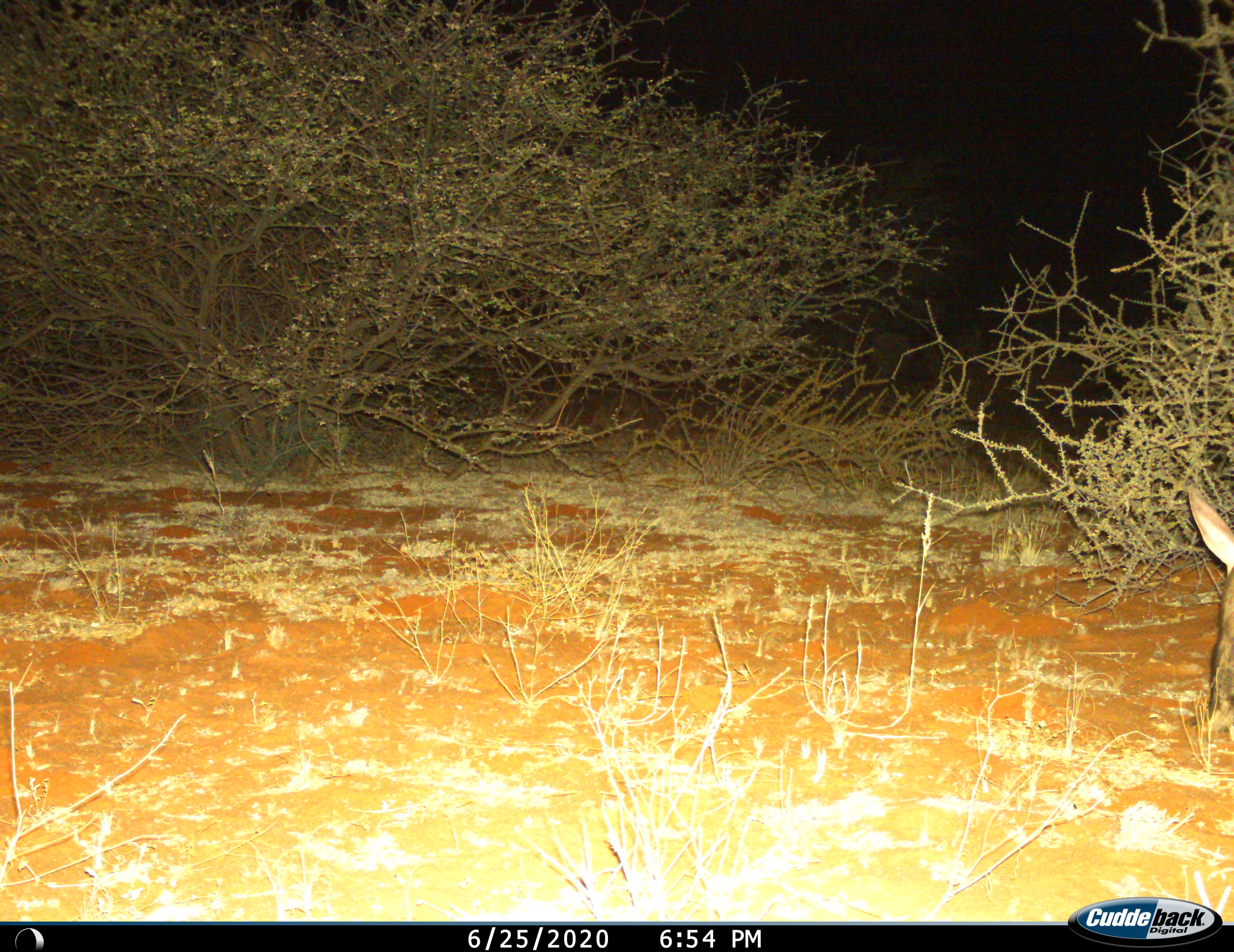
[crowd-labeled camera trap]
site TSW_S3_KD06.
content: unidentified animal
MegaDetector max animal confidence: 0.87